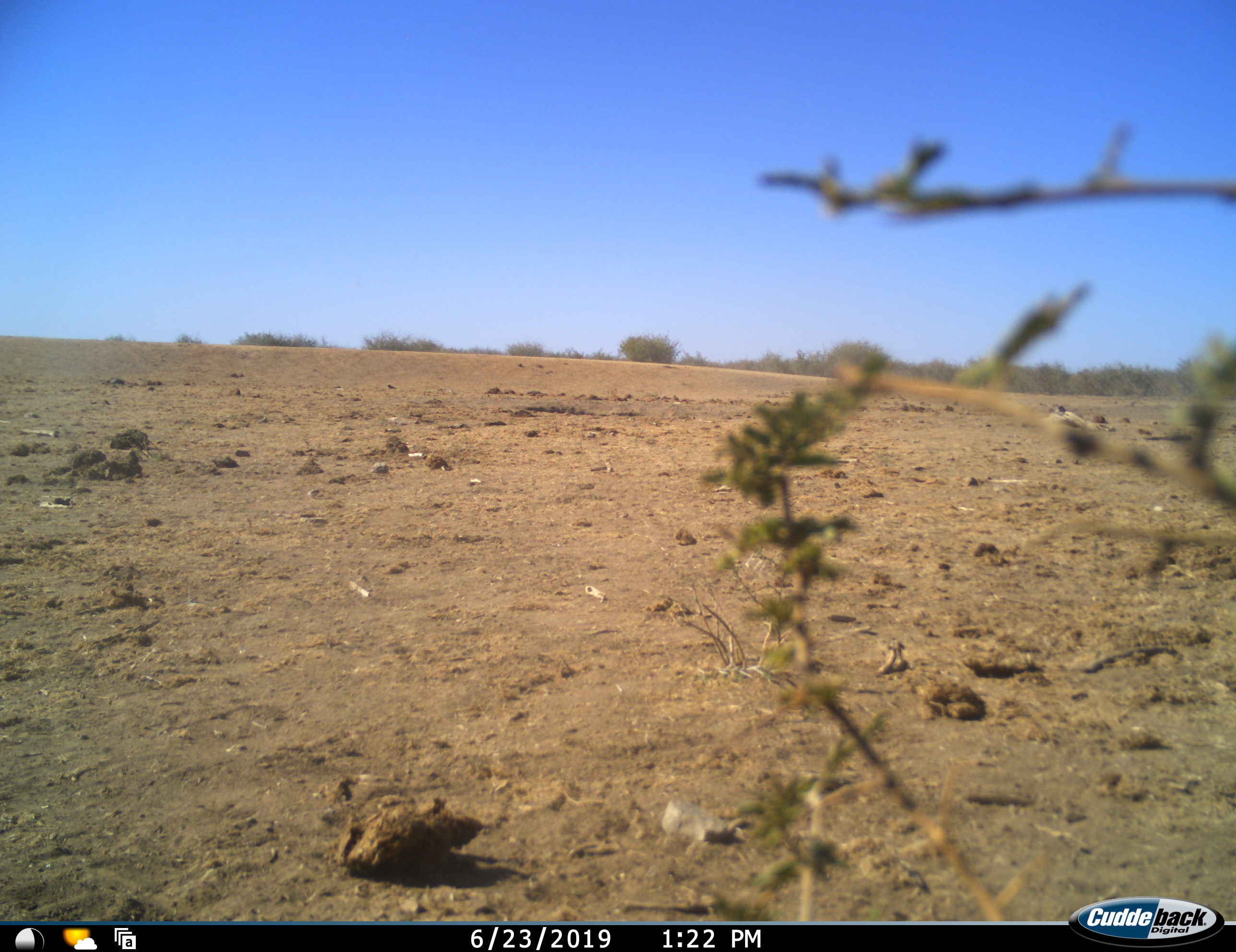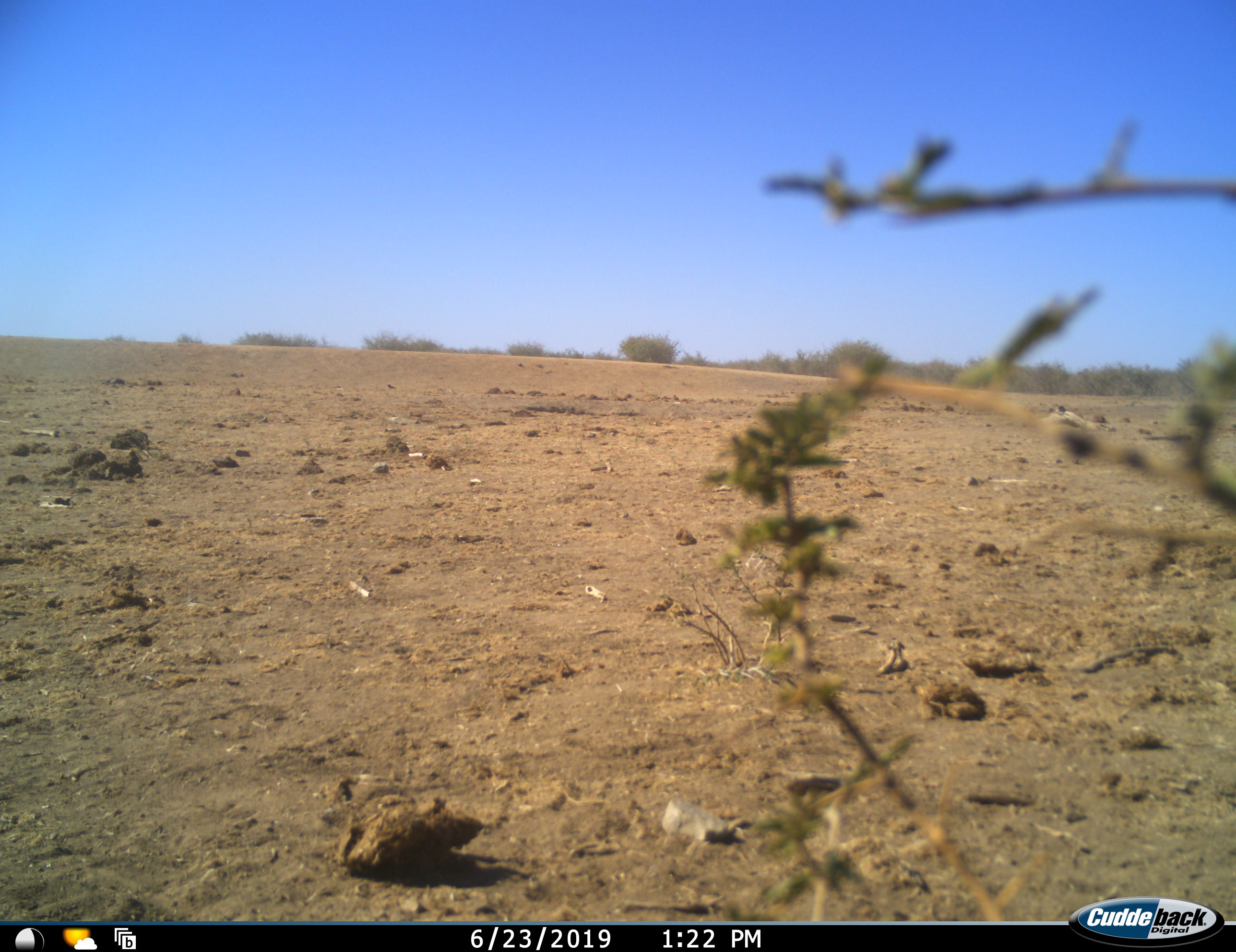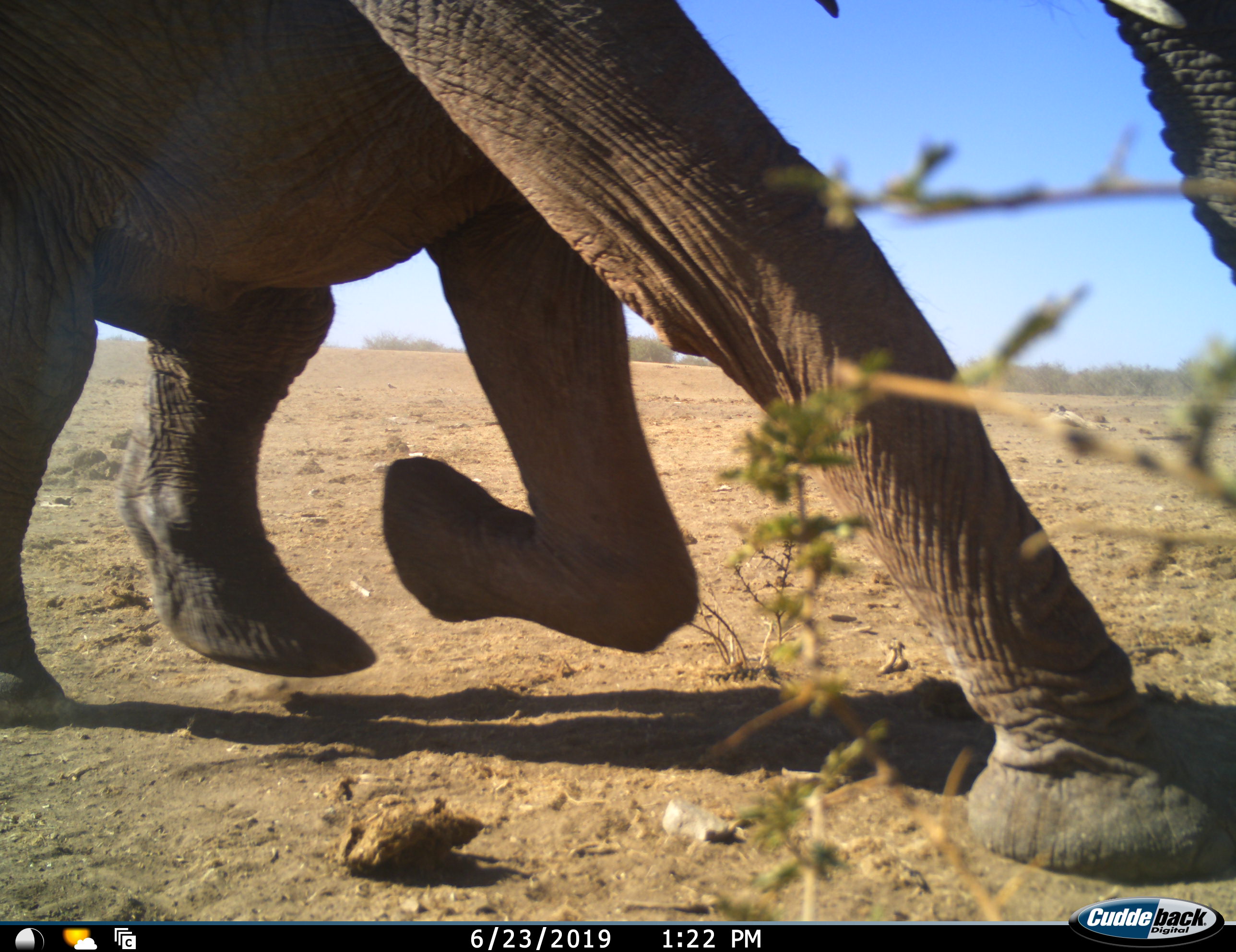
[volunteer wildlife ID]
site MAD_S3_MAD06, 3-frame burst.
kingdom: Animalia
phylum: Chordata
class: Mammalia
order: Proboscidea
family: Elephantidae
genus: Loxodonta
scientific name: Loxodonta africana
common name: african bush elephant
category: elephant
Elephant (african bush elephant) (Loxodonta africana), count 1. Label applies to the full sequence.